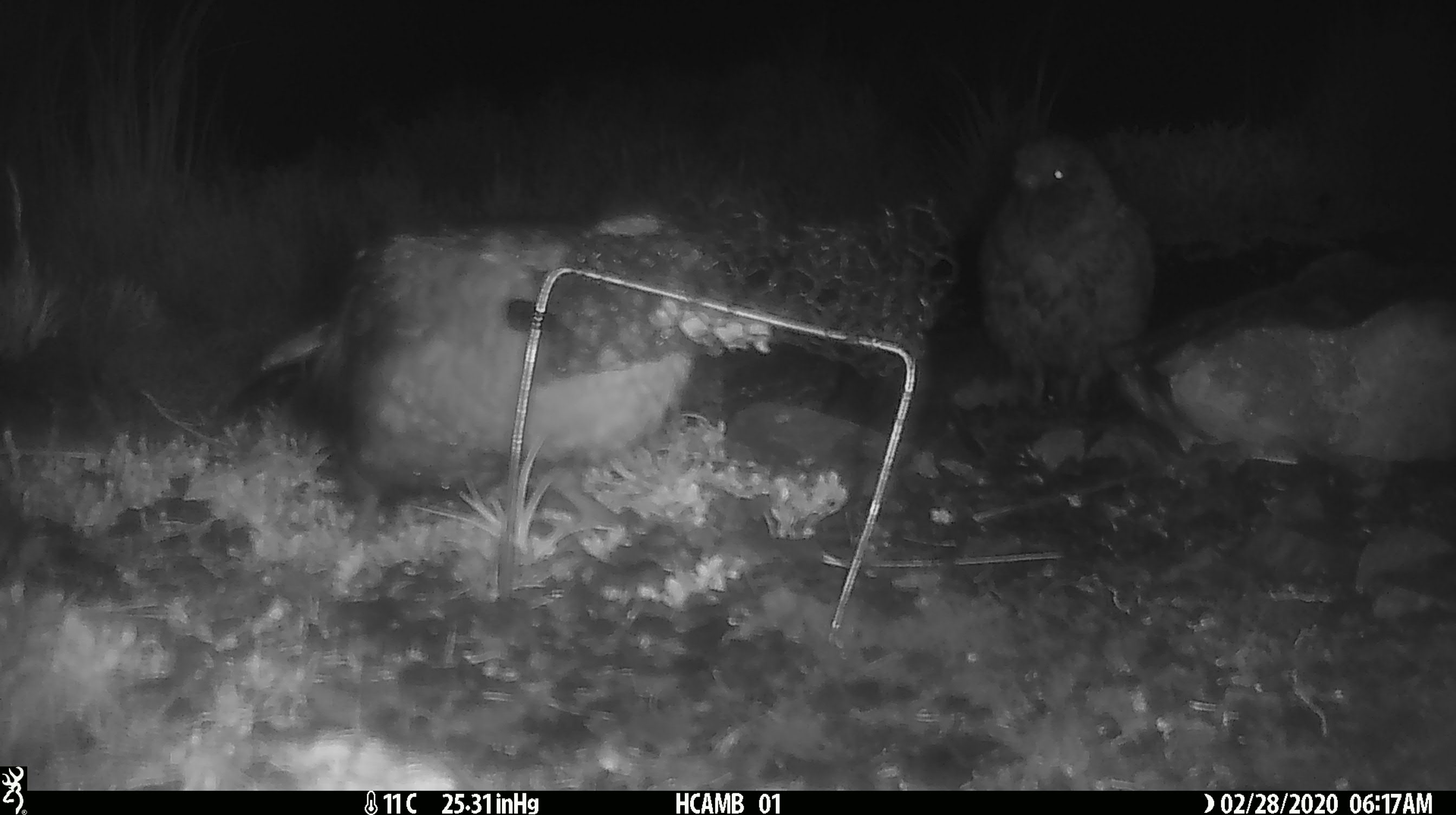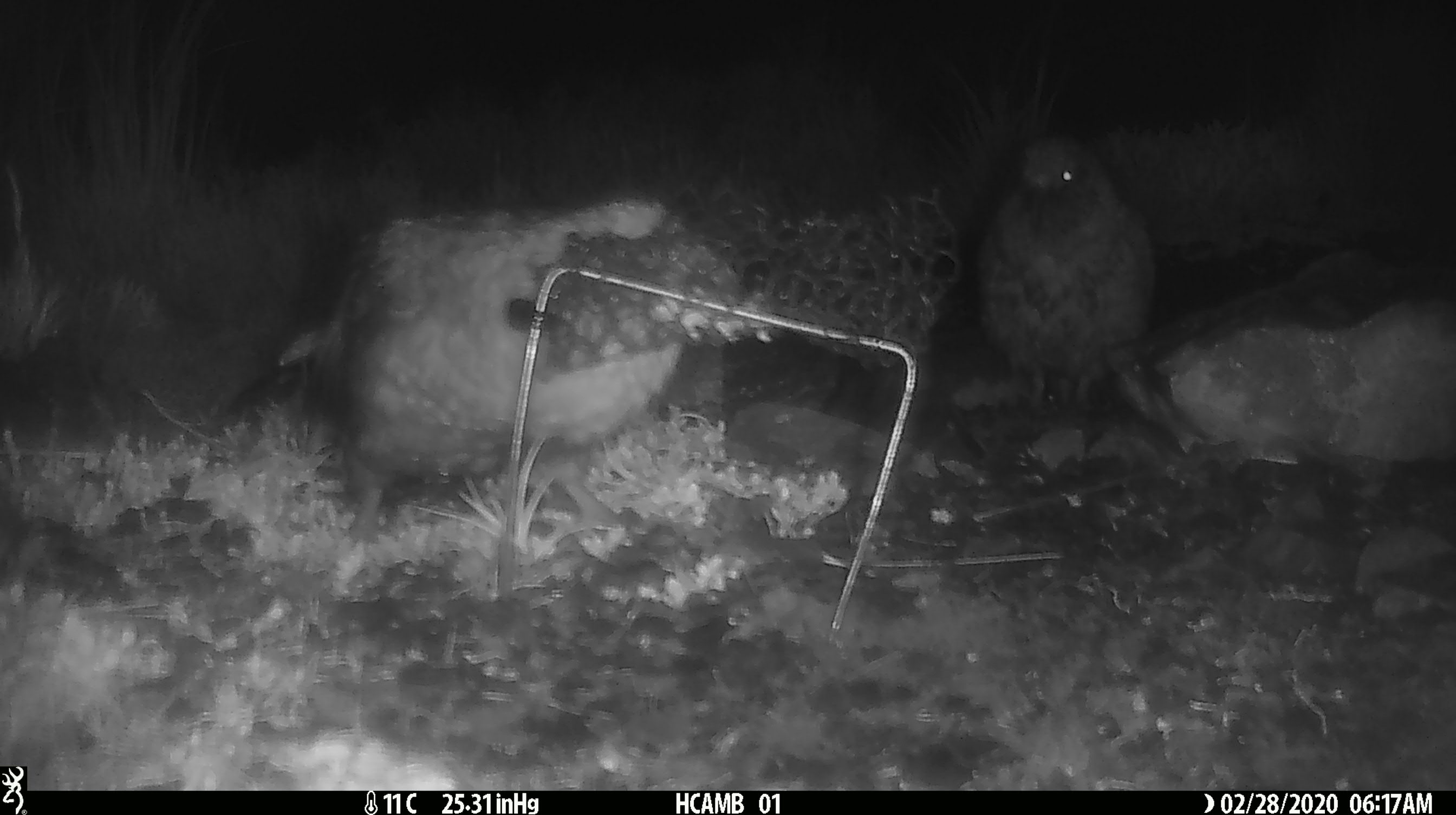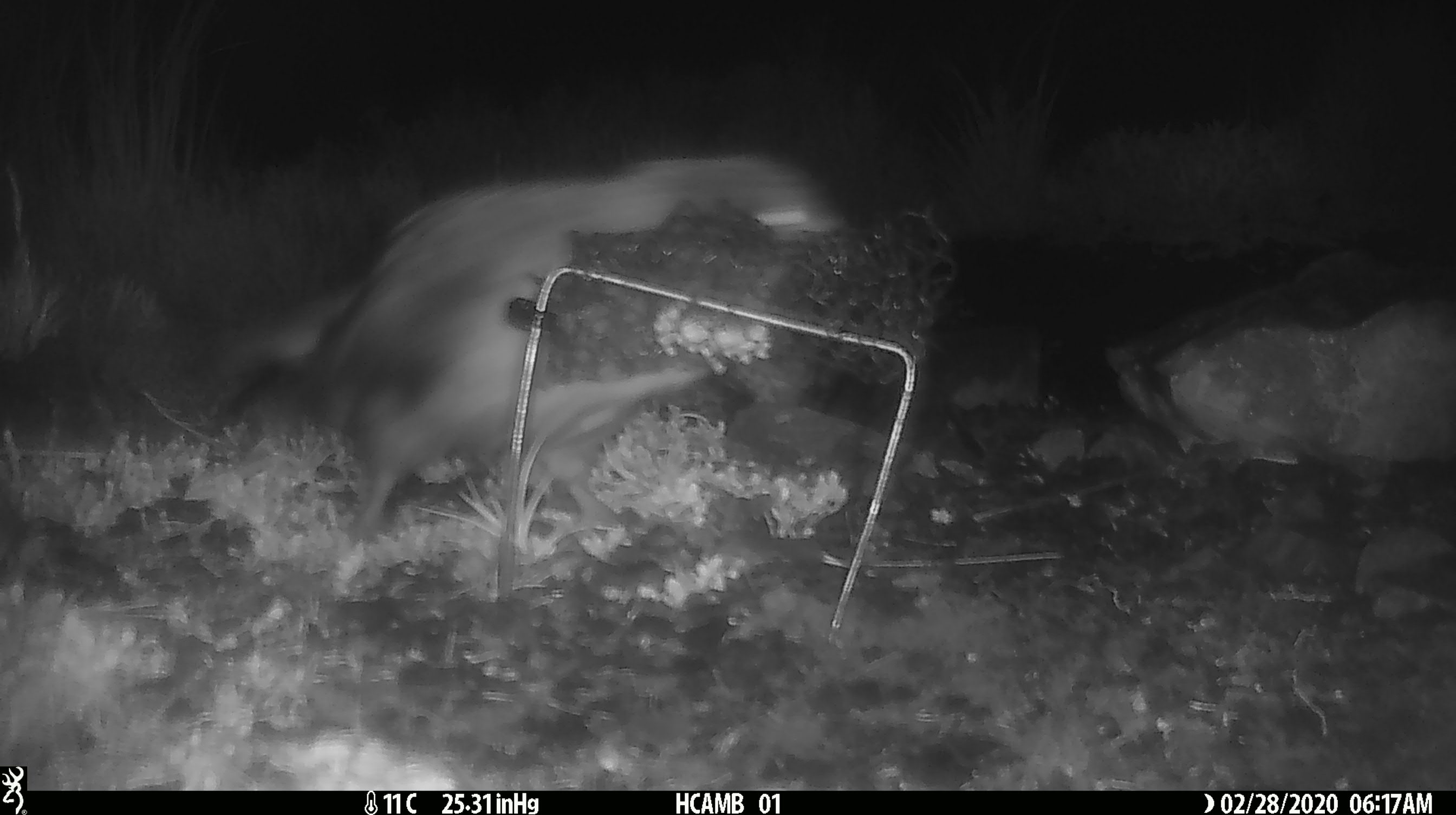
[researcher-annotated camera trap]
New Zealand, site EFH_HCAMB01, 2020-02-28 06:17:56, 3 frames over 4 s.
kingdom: Animalia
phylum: Chordata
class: Aves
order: Psittaciformes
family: Strigopidae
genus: Nestor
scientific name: Nestor notabilis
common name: kea